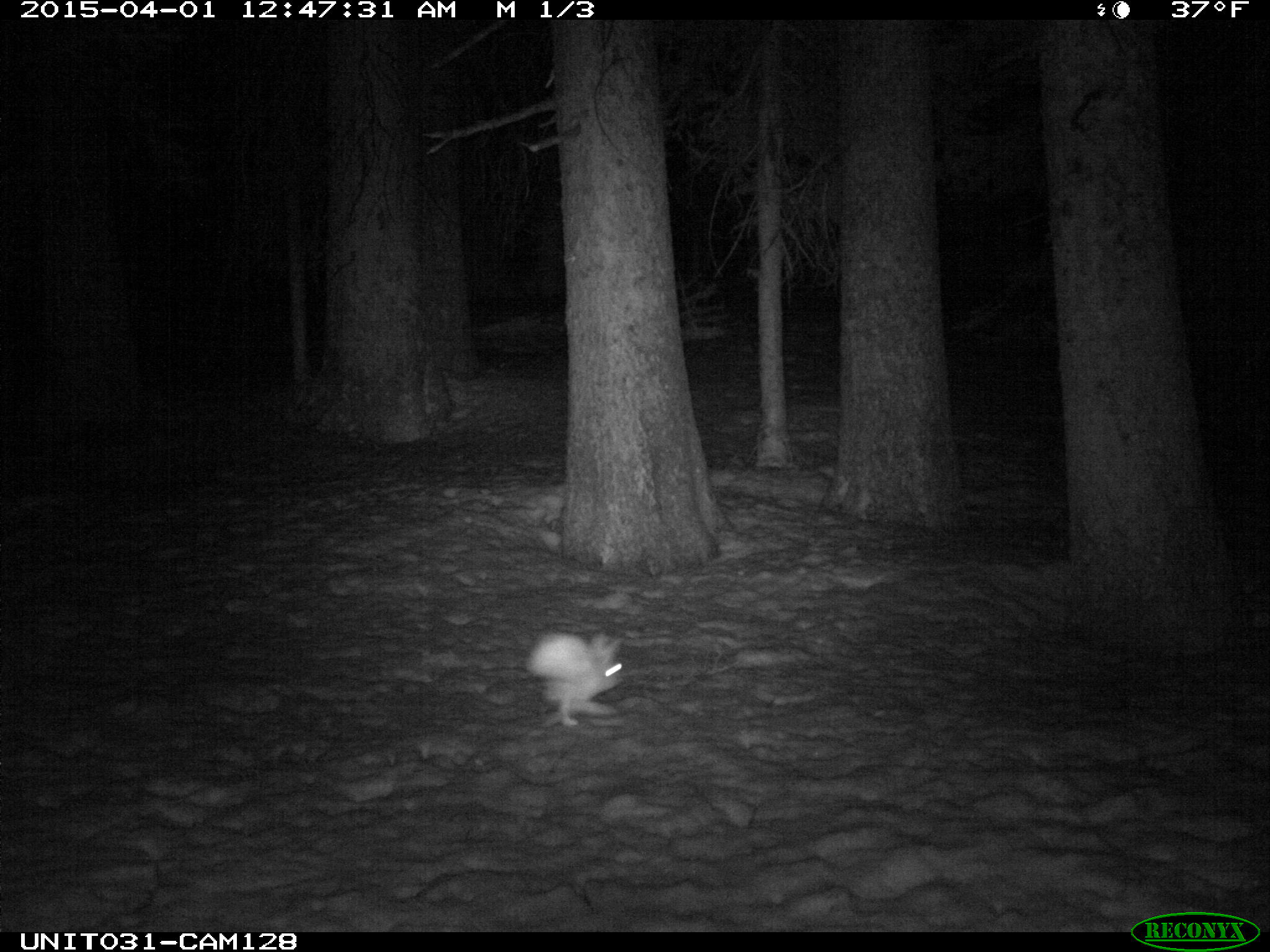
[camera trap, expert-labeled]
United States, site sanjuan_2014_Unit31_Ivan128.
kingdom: Animalia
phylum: Chordata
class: Mammalia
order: Lagomorpha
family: Leporidae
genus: Lepus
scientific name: Lepus americanus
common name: snowshoe hare